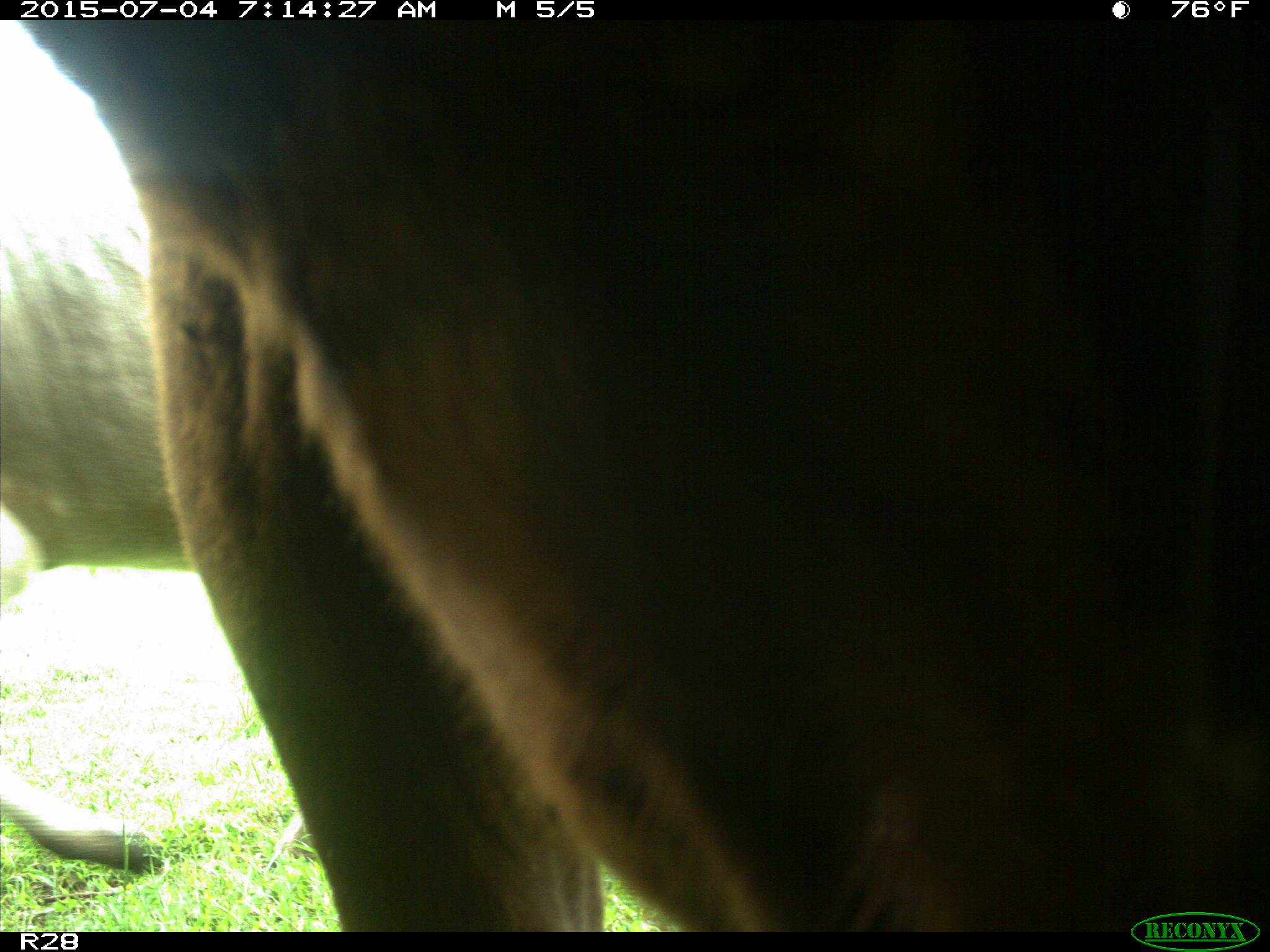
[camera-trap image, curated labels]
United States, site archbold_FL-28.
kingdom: Animalia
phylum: Chordata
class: Mammalia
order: Artiodactyla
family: Bovidae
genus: Bos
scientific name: Bos taurus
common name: domestic cow